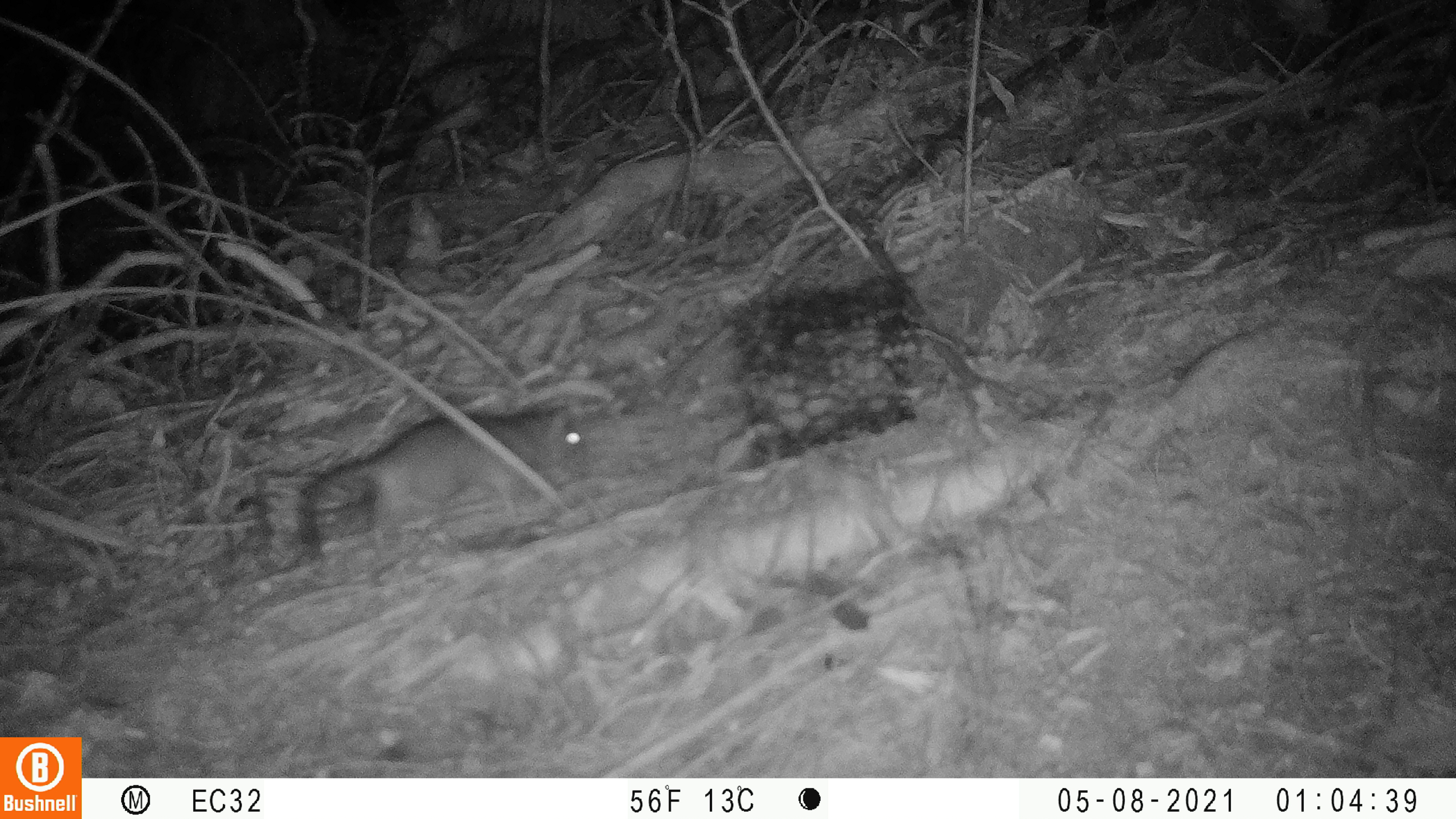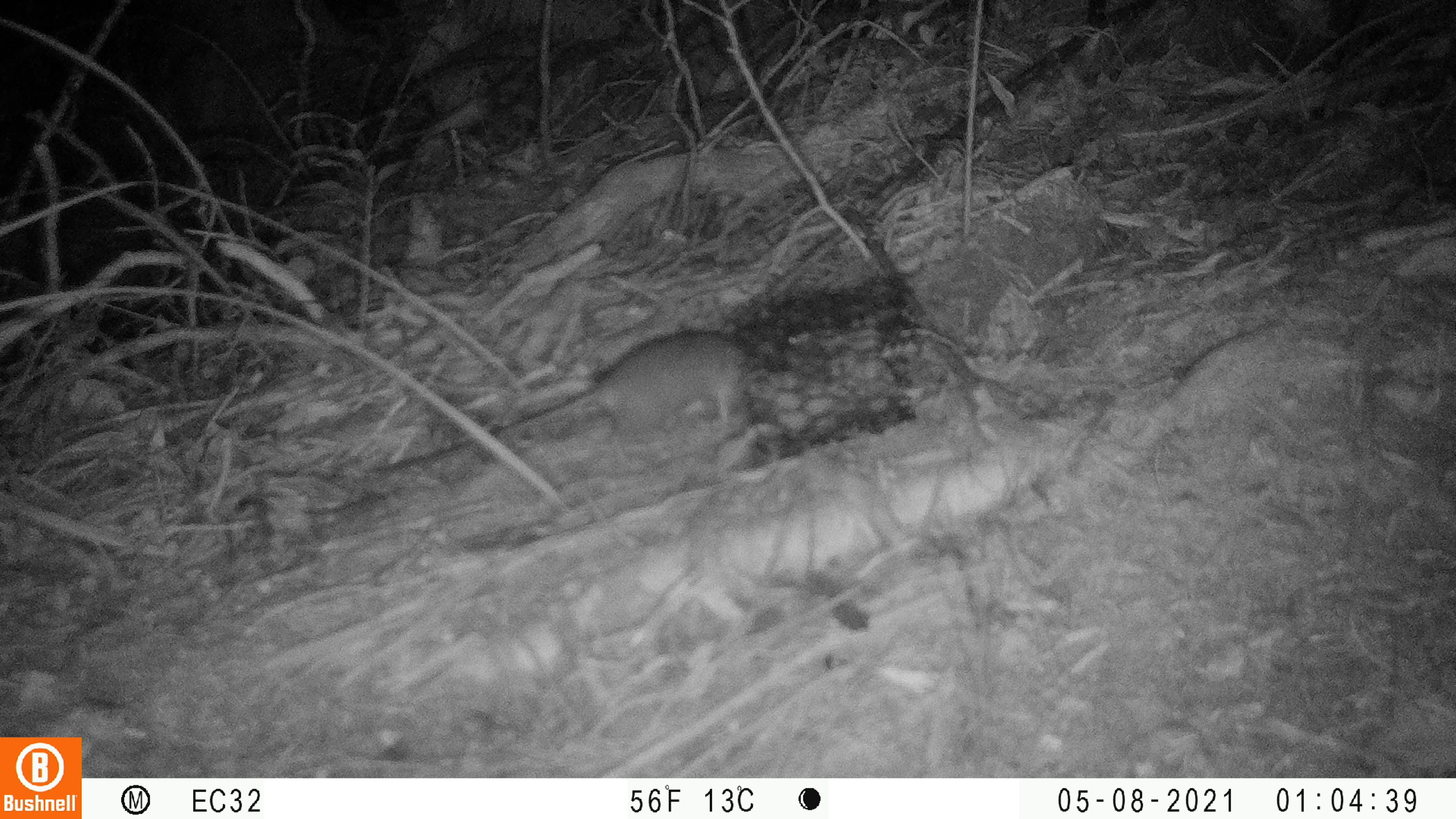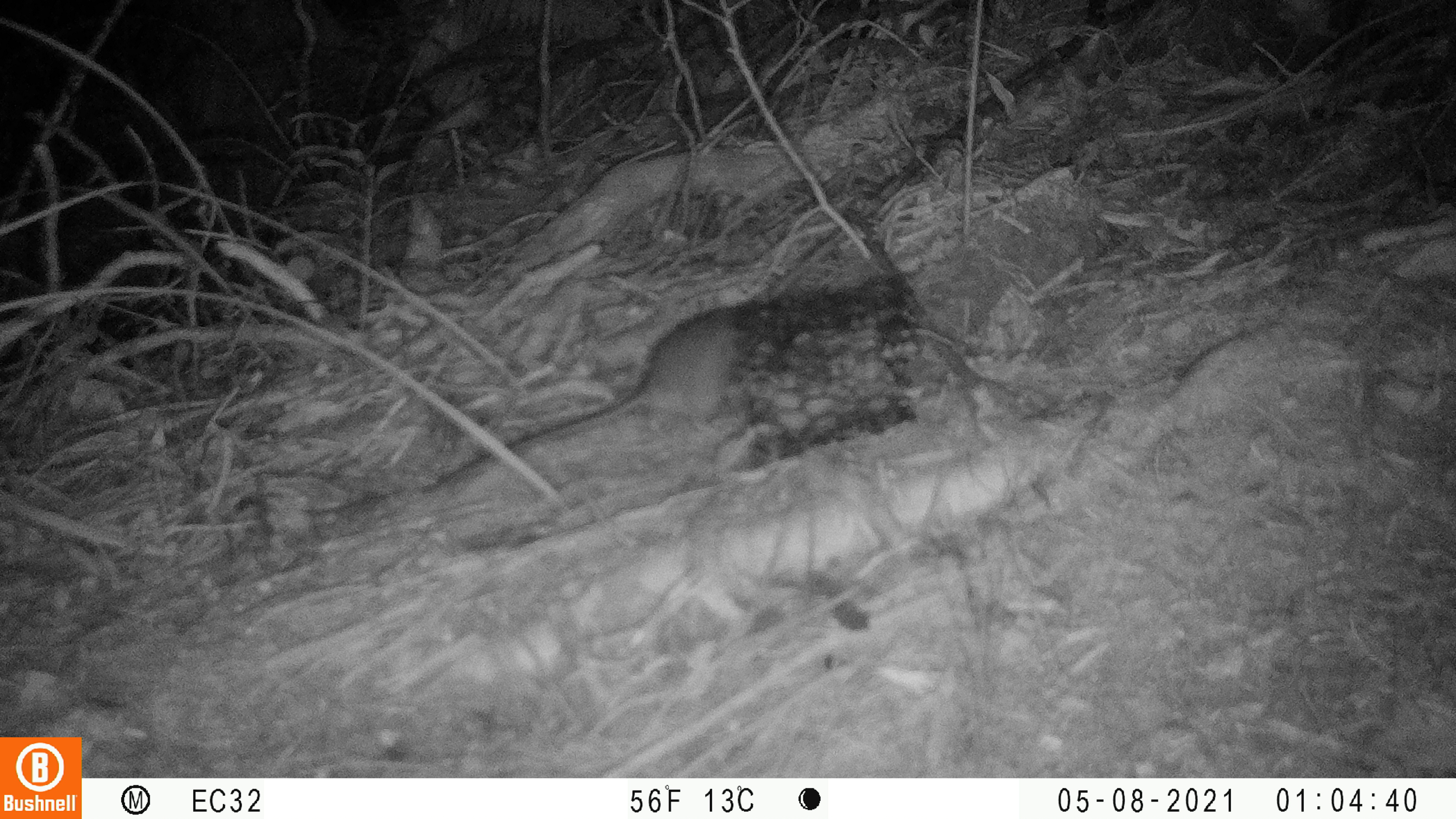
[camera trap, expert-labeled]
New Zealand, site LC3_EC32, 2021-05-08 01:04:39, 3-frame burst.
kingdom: Animalia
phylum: Chordata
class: Mammalia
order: Rodentia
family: Muridae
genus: Rattus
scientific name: Rattus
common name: rat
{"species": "rat (Rattus)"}